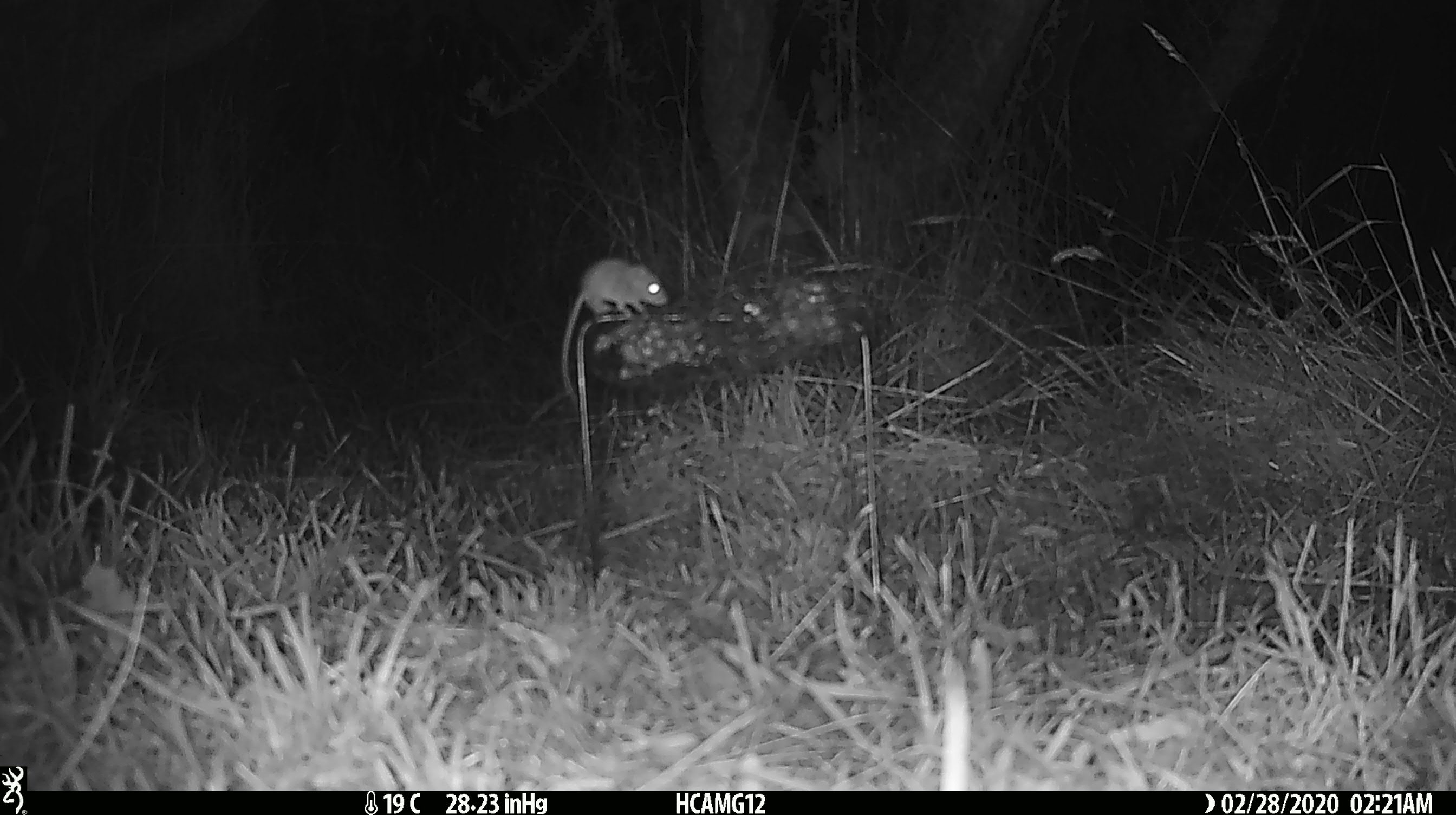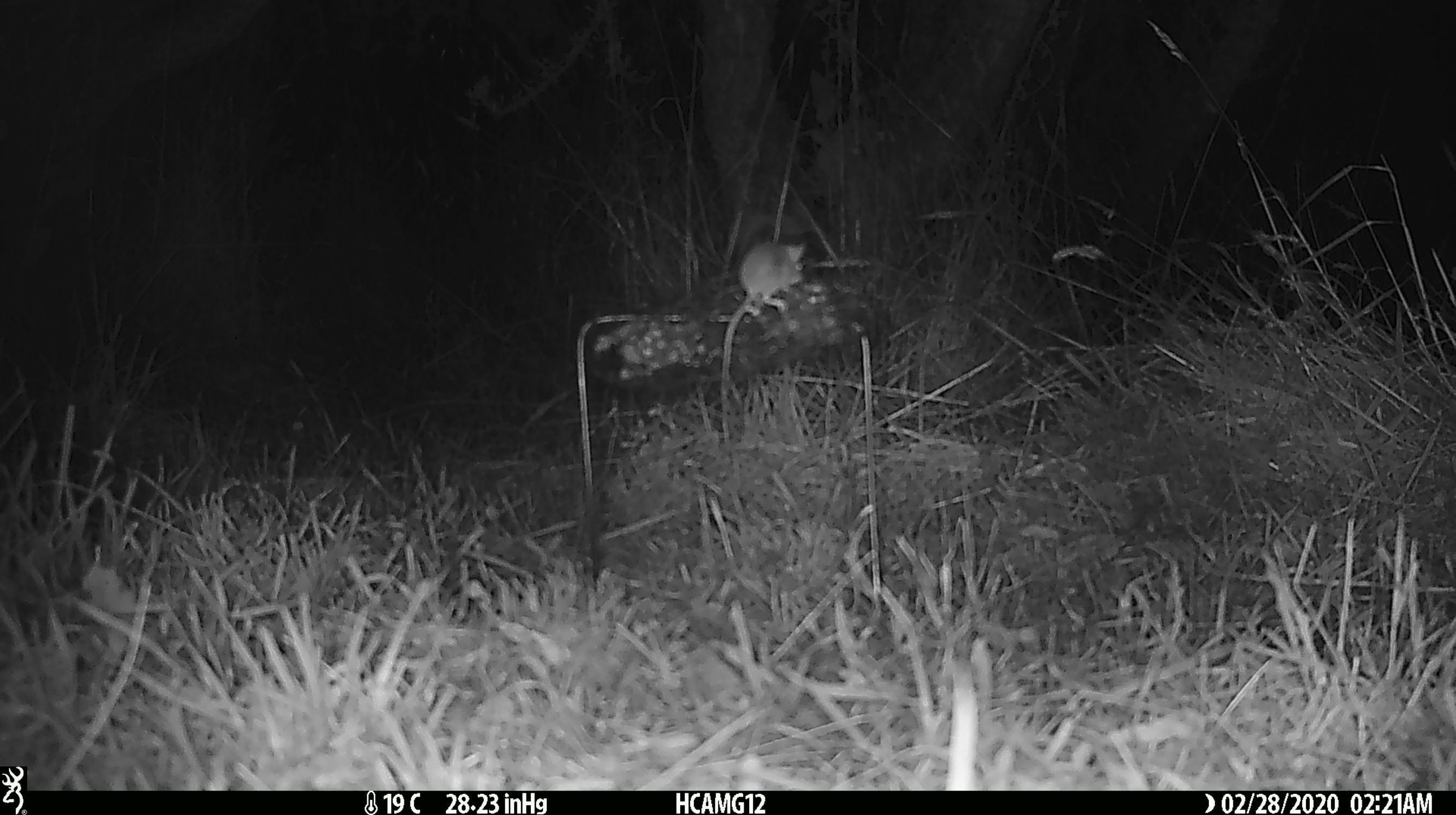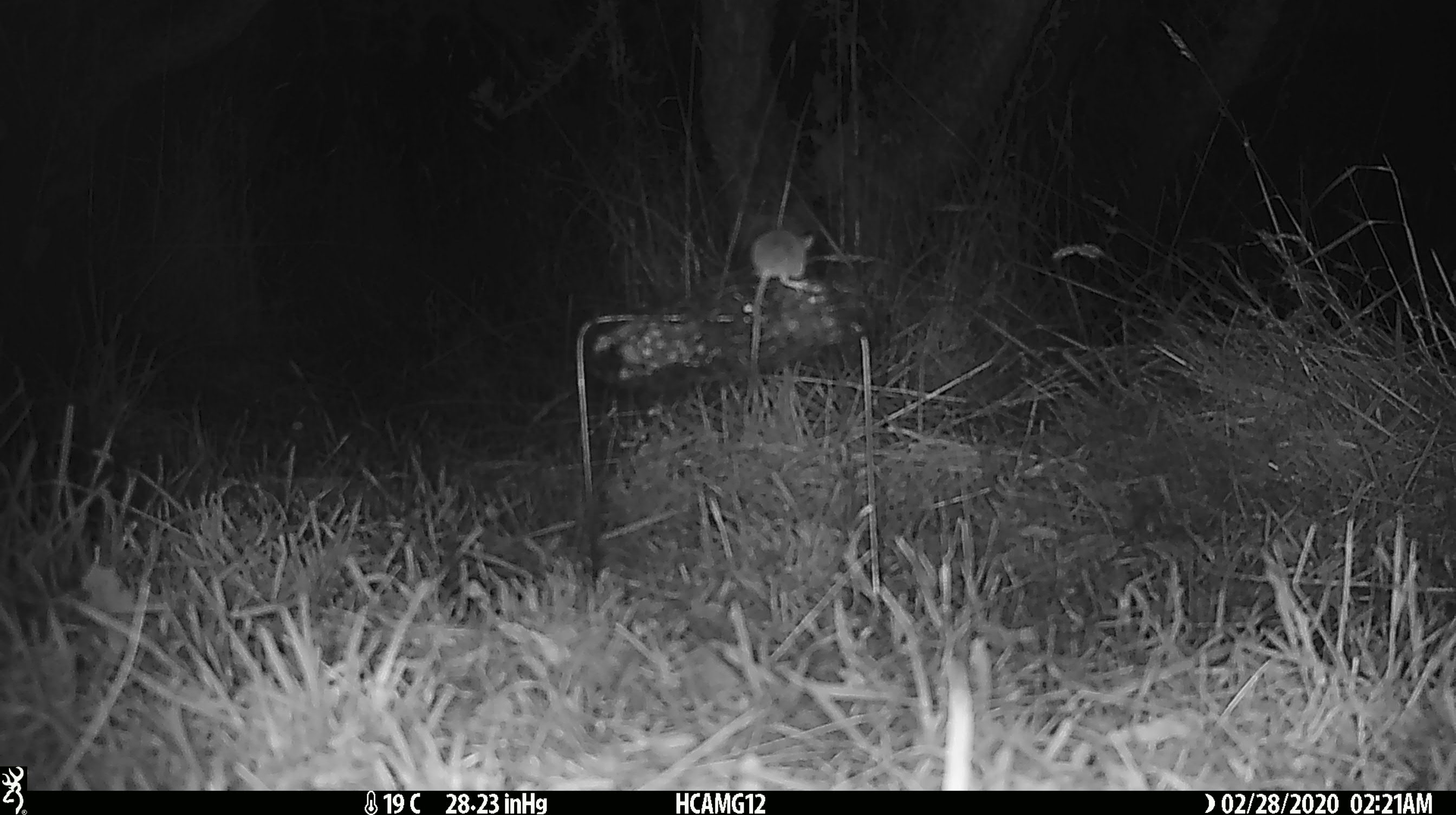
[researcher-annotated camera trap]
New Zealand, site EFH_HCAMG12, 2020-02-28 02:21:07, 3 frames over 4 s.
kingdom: Animalia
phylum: Chordata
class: Mammalia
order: Rodentia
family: Muridae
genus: Mus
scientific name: Mus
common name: mouse